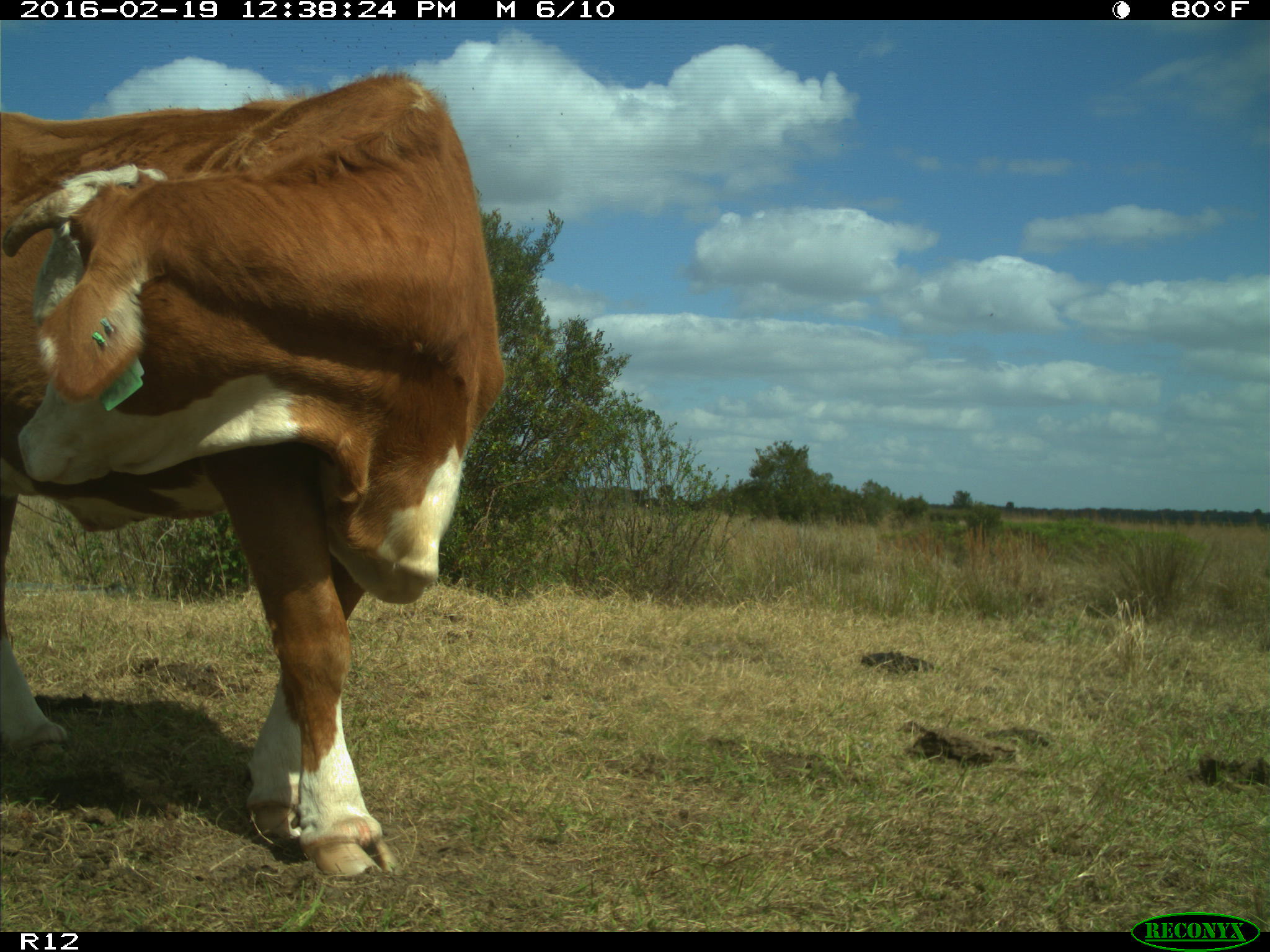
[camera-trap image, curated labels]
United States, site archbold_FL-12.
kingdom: Animalia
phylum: Chordata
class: Mammalia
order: Artiodactyla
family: Bovidae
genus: Bos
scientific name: Bos taurus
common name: domestic cow